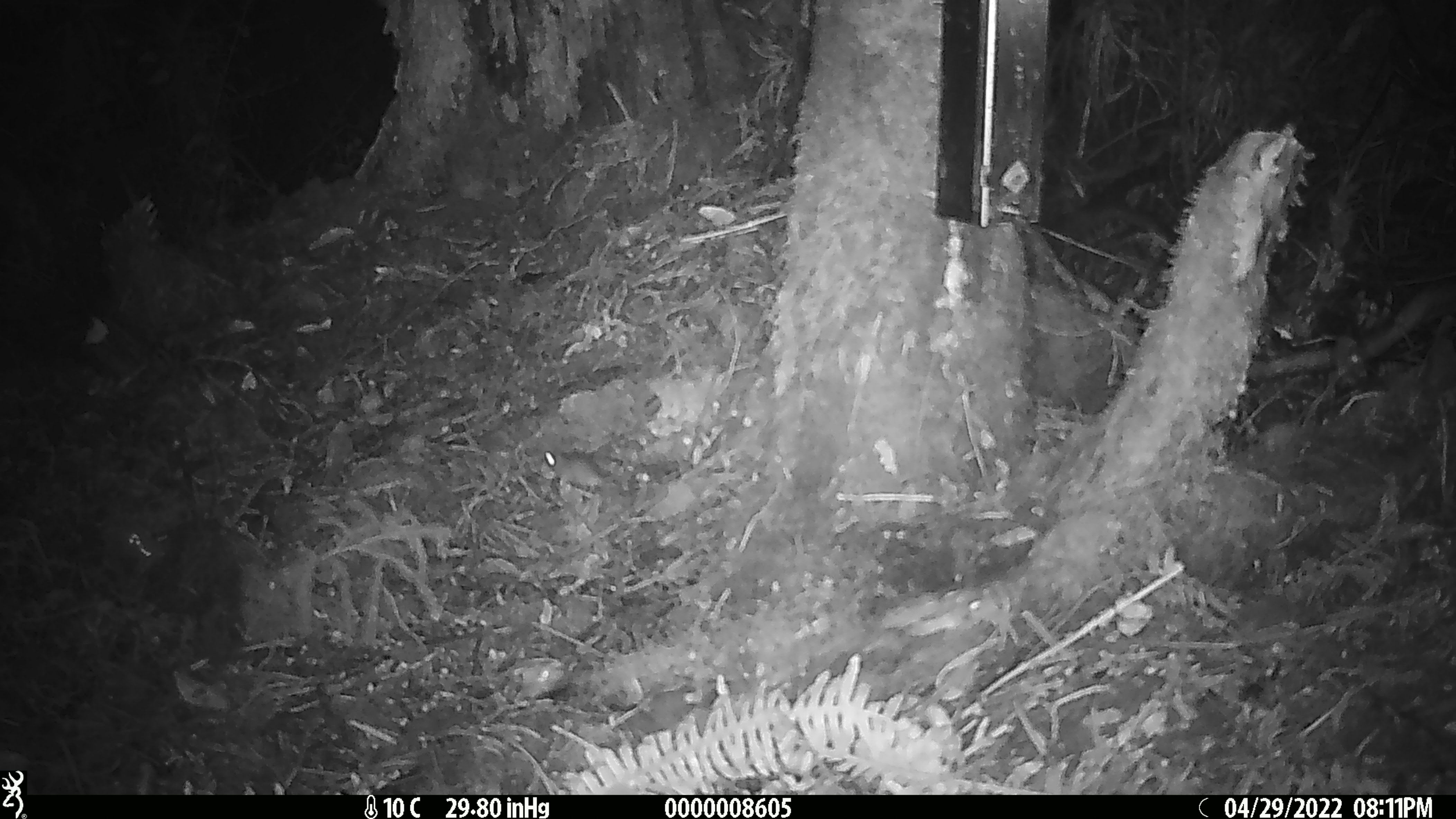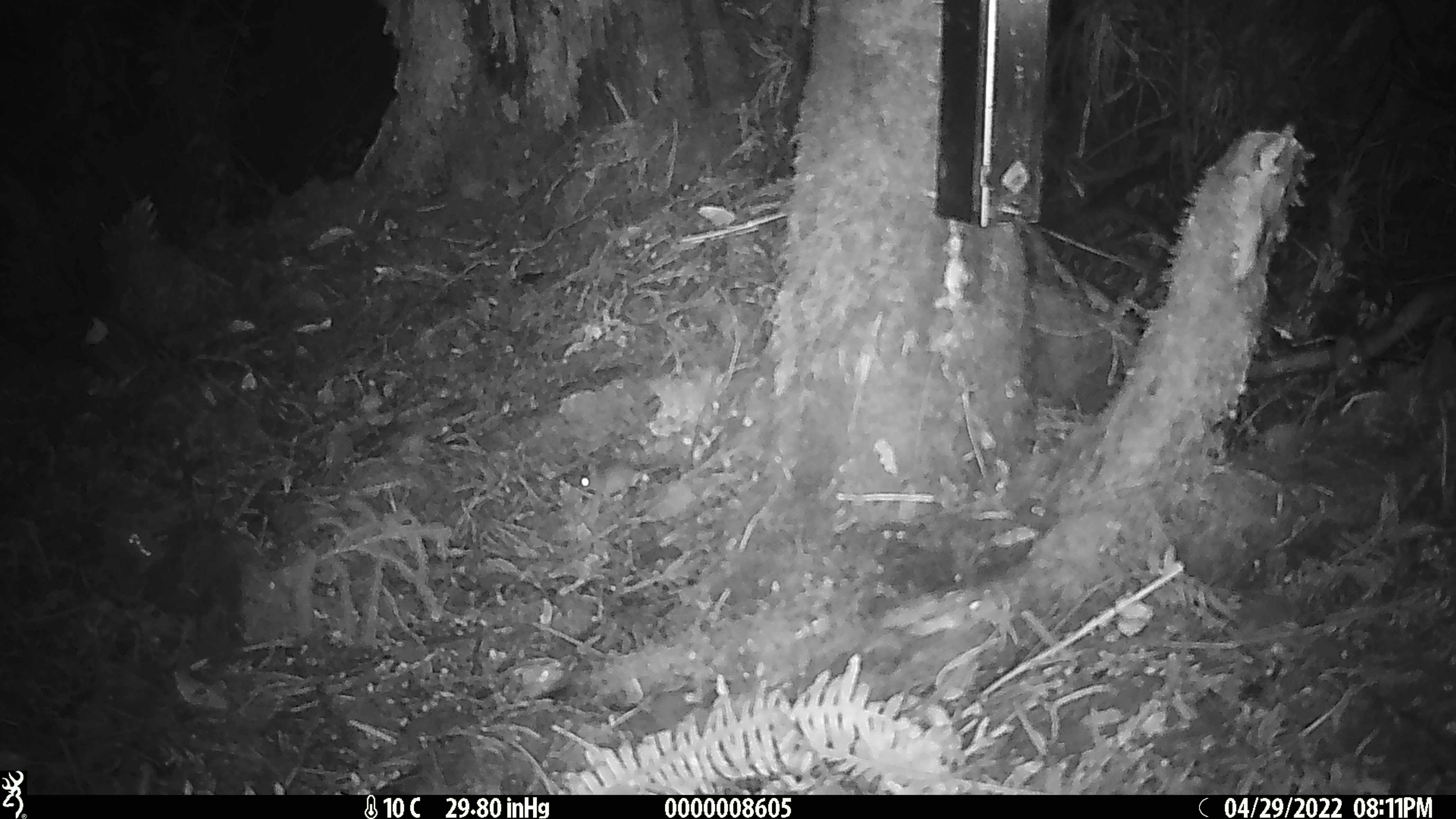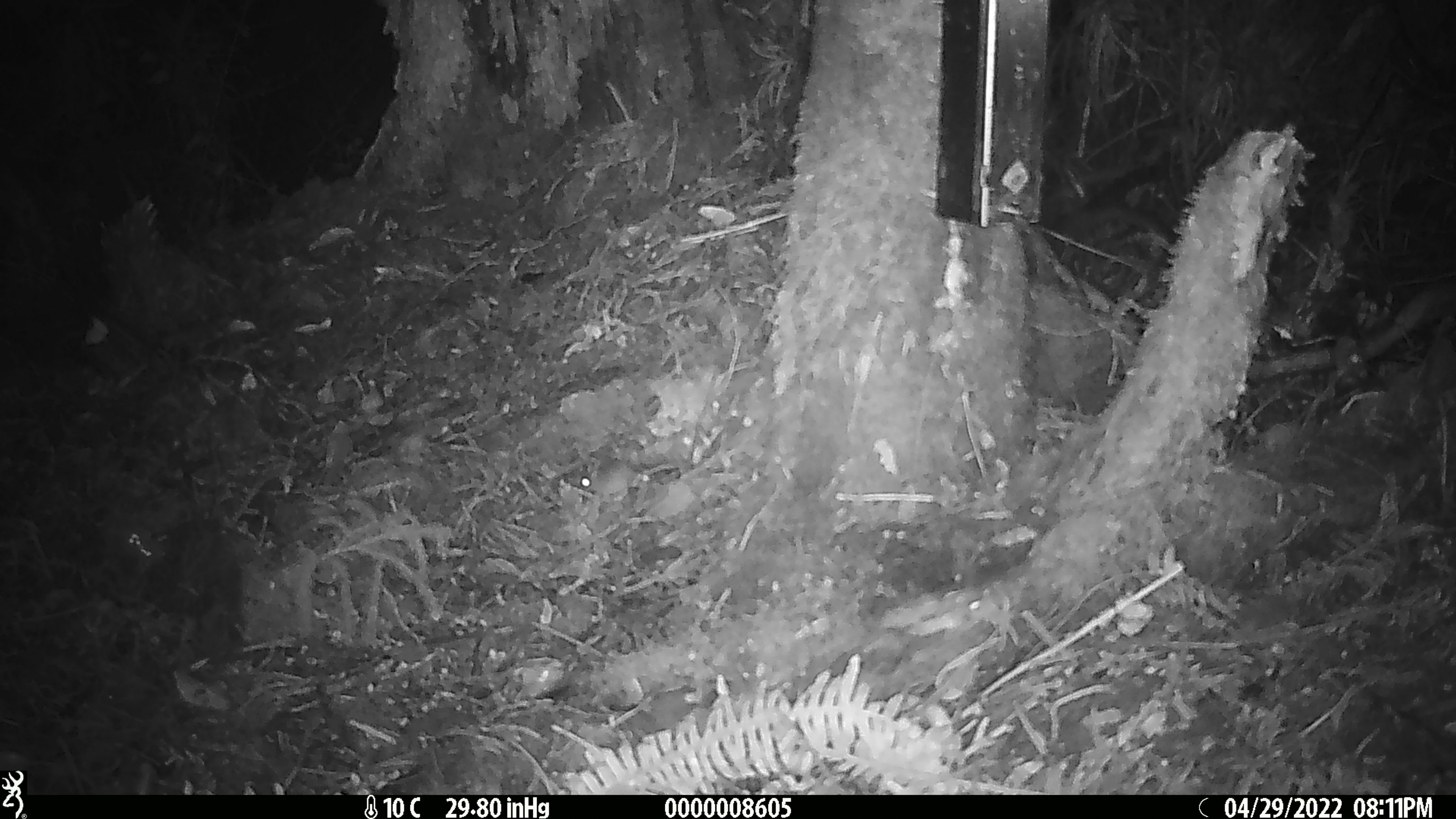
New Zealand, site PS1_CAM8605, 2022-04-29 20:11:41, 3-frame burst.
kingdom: Animalia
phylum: Chordata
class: Mammalia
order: Rodentia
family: Muridae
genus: Mus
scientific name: Mus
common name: mouse